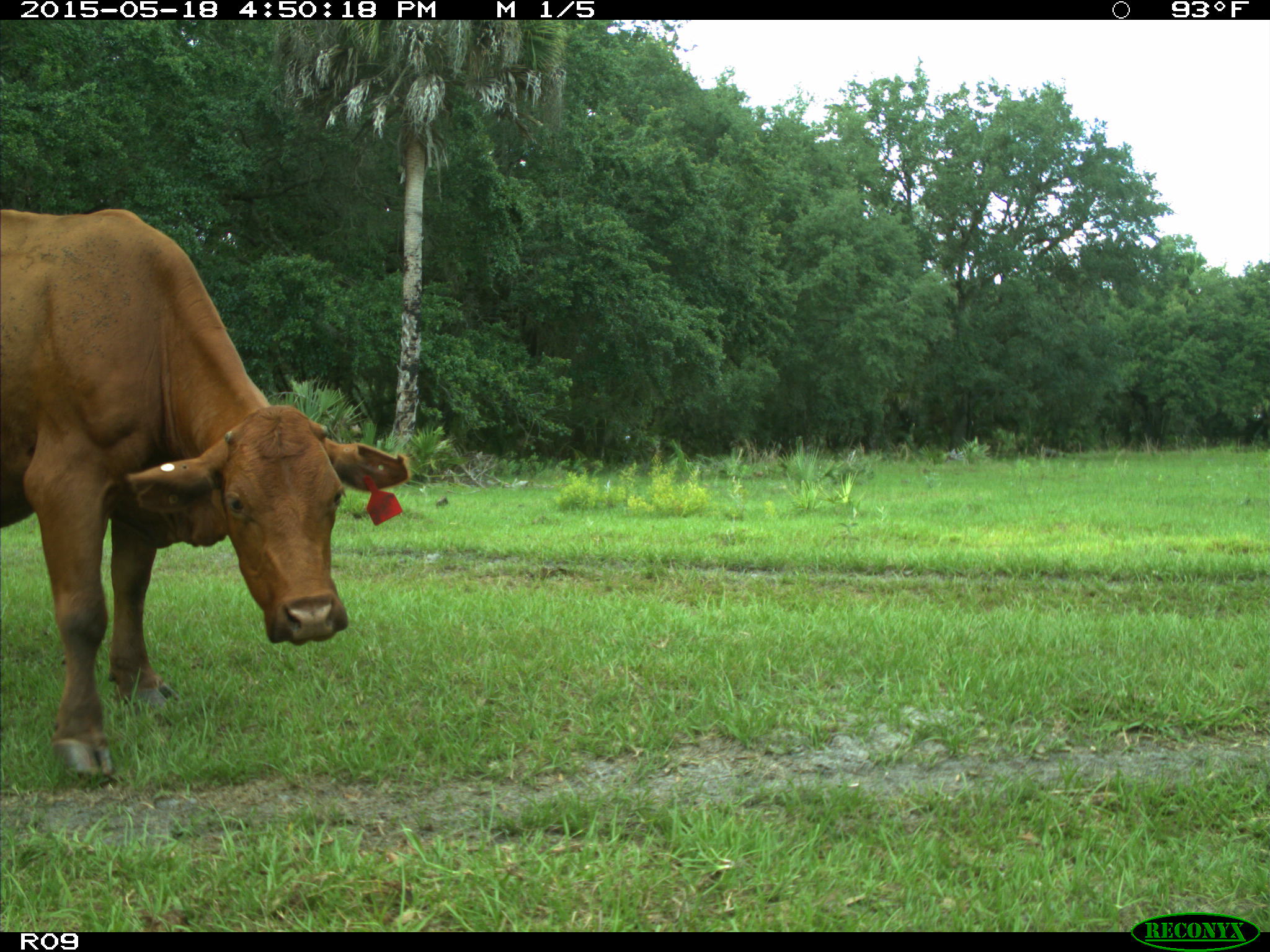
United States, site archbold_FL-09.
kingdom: Animalia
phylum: Chordata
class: Mammalia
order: Artiodactyla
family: Bovidae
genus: Bos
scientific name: Bos taurus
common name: domestic cow